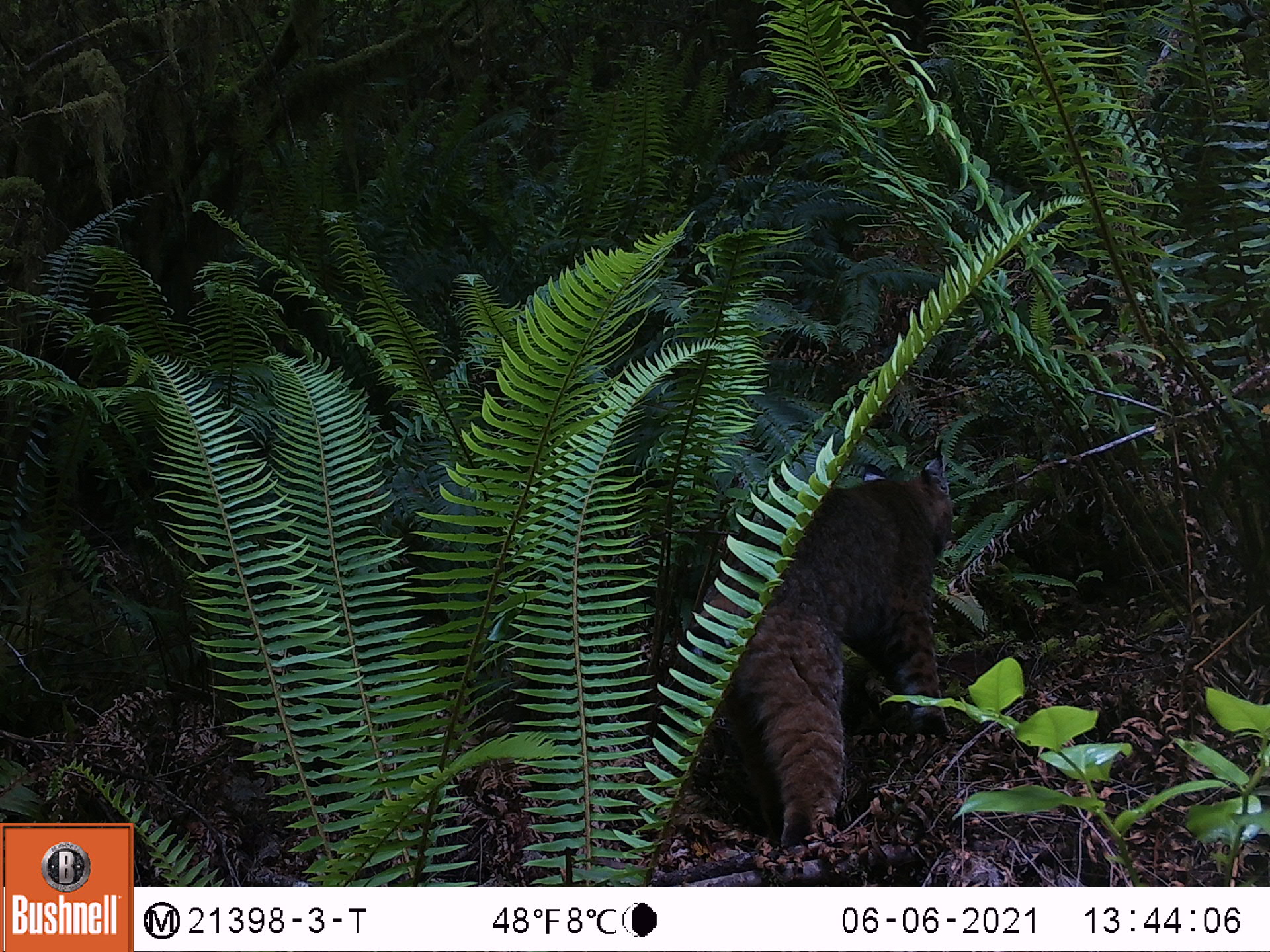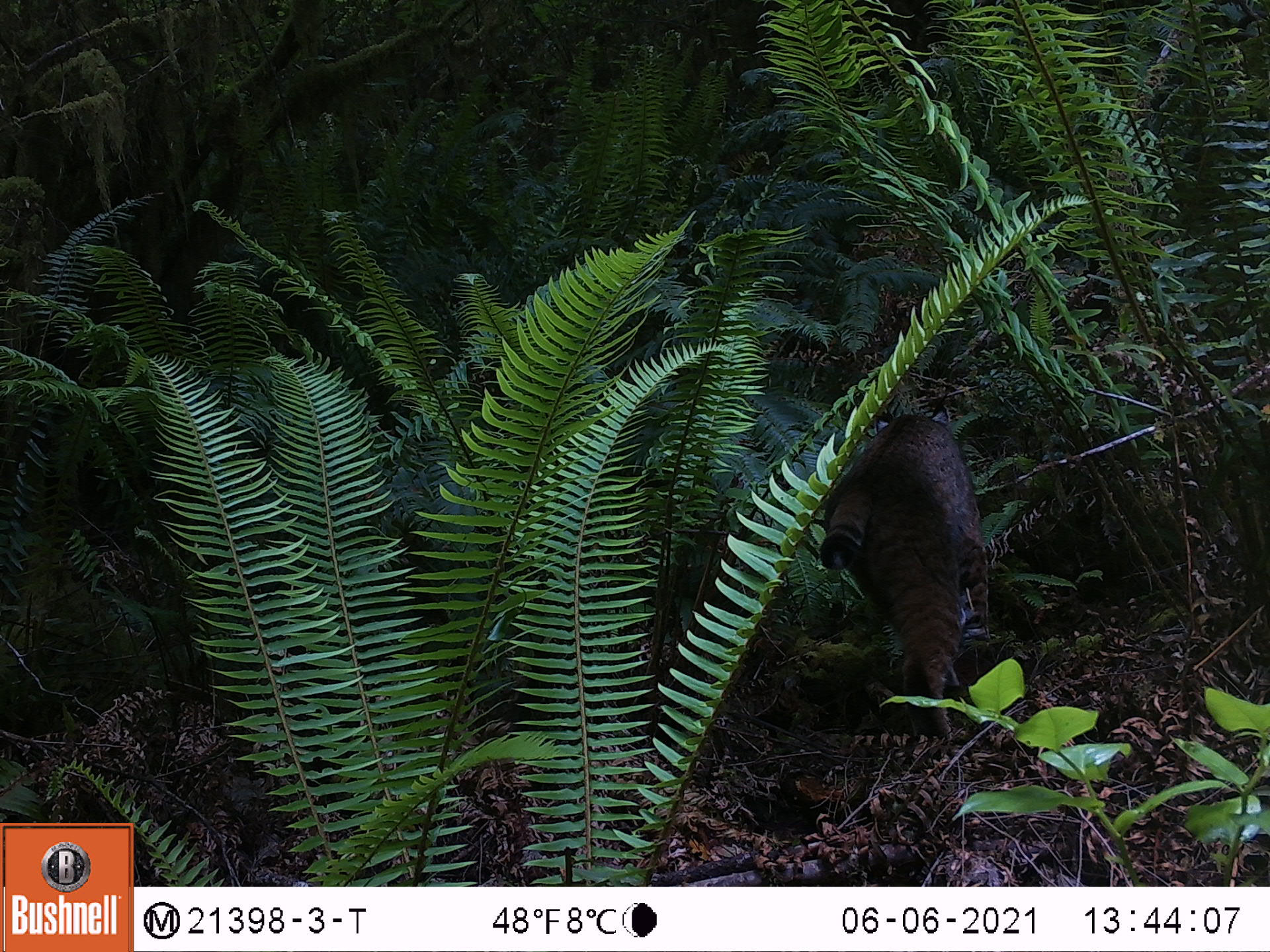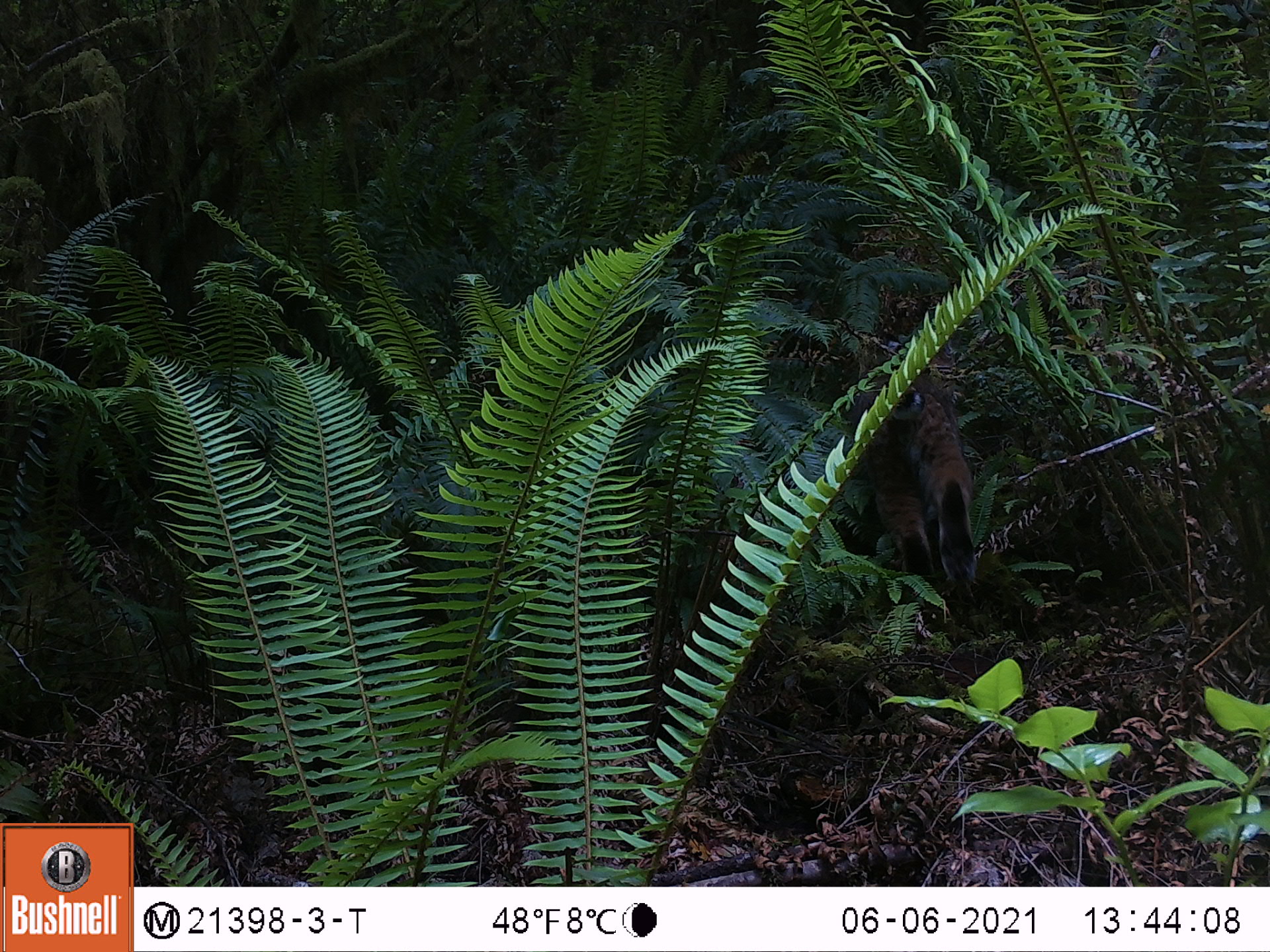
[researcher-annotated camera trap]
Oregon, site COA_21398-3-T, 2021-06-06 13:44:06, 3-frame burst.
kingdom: Animalia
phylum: Chordata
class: Mammalia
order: Carnivora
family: Felidae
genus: Lynx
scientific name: Lynx rufus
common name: bobcat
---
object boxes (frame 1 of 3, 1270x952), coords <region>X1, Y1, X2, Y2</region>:
bobcat: <region>686, 441, 952, 849</region>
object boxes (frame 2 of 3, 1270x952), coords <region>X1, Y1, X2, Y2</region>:
bobcat: <region>815, 387, 1002, 748</region>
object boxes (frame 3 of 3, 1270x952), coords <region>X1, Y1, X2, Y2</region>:
bobcat: <region>837, 352, 993, 622</region>